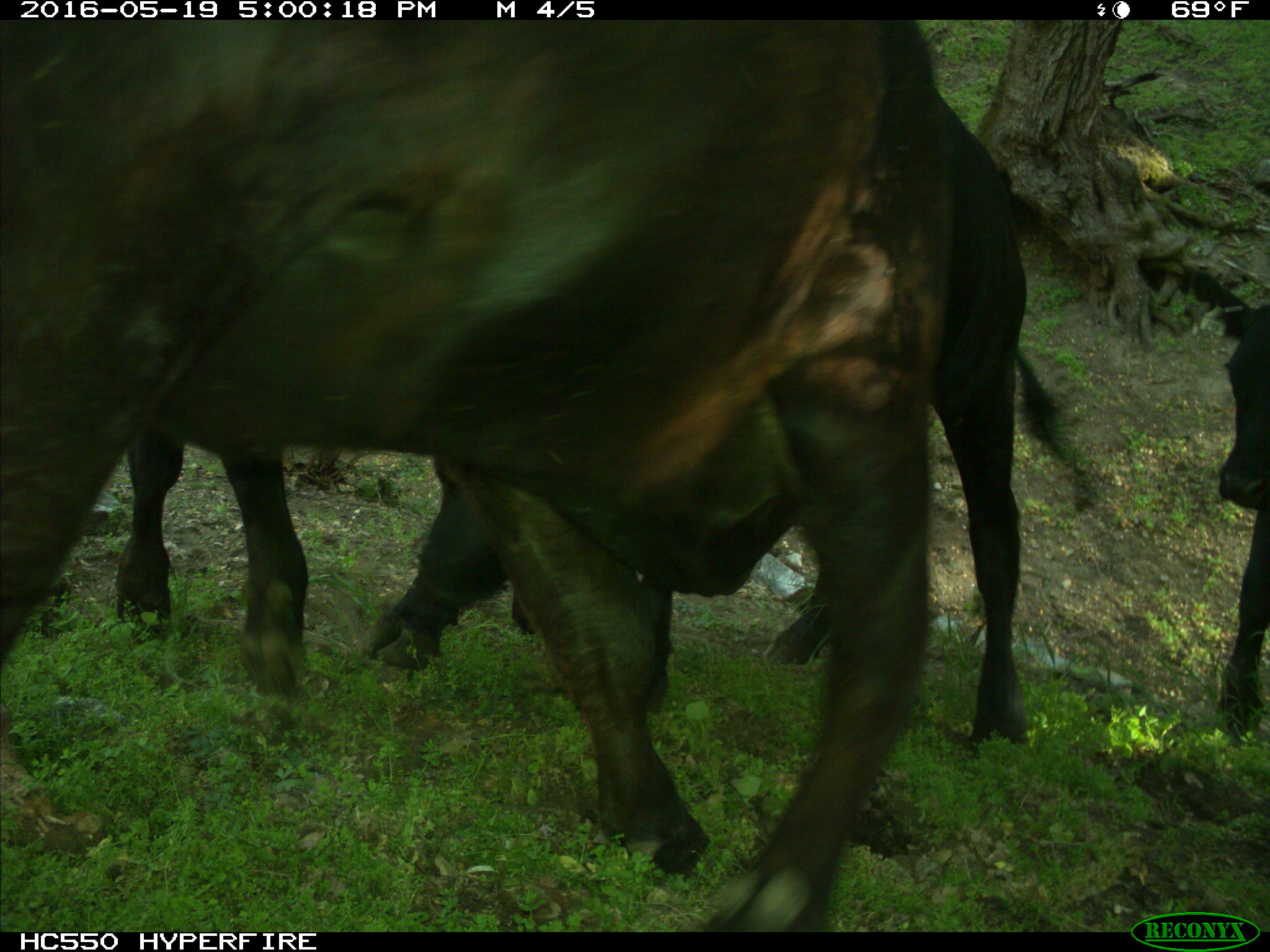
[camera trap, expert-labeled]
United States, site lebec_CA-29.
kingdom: Animalia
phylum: Chordata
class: Mammalia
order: Artiodactyla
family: Bovidae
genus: Bos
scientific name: Bos taurus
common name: domestic cow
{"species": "Bos taurus (domestic cow)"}